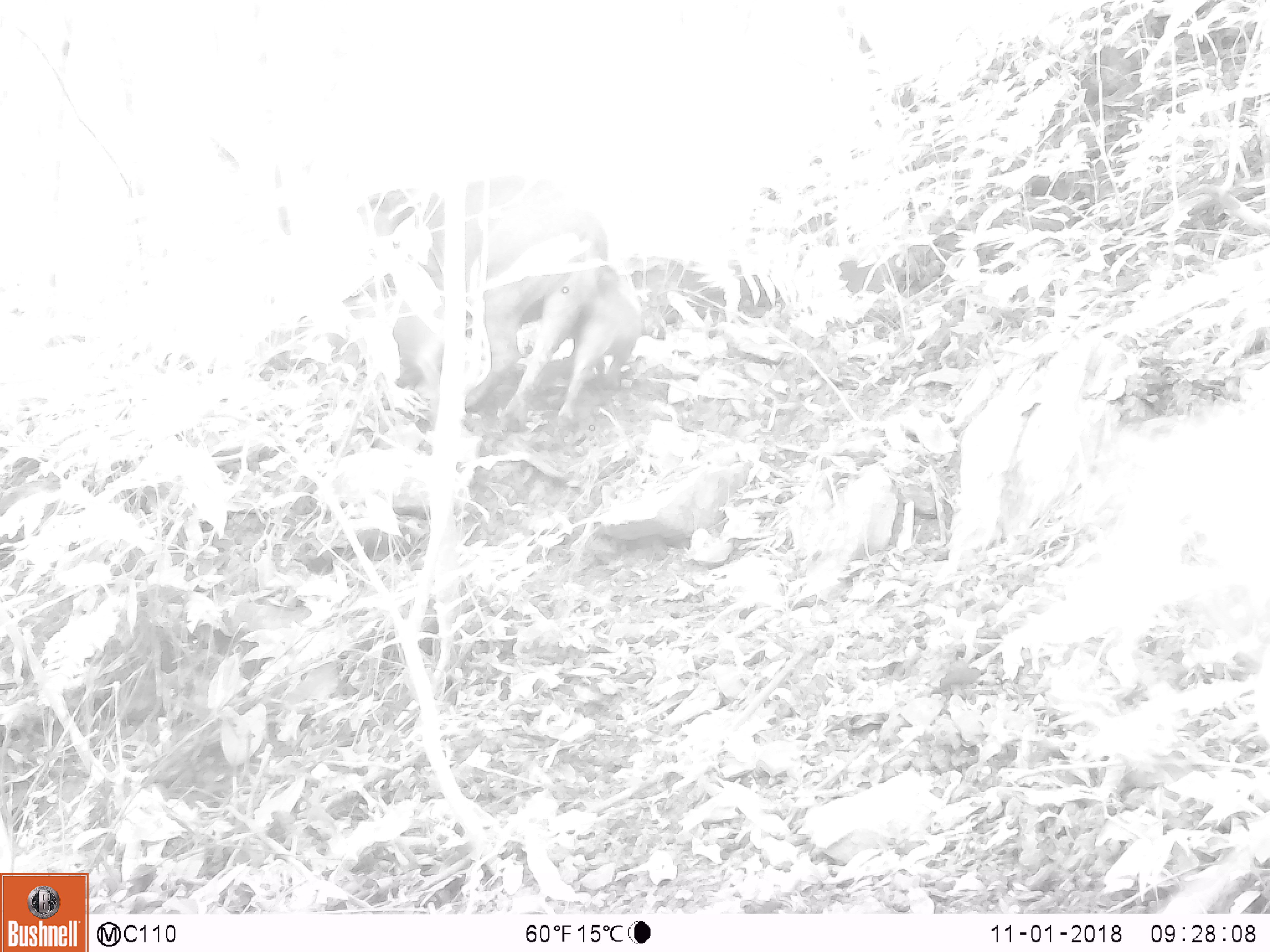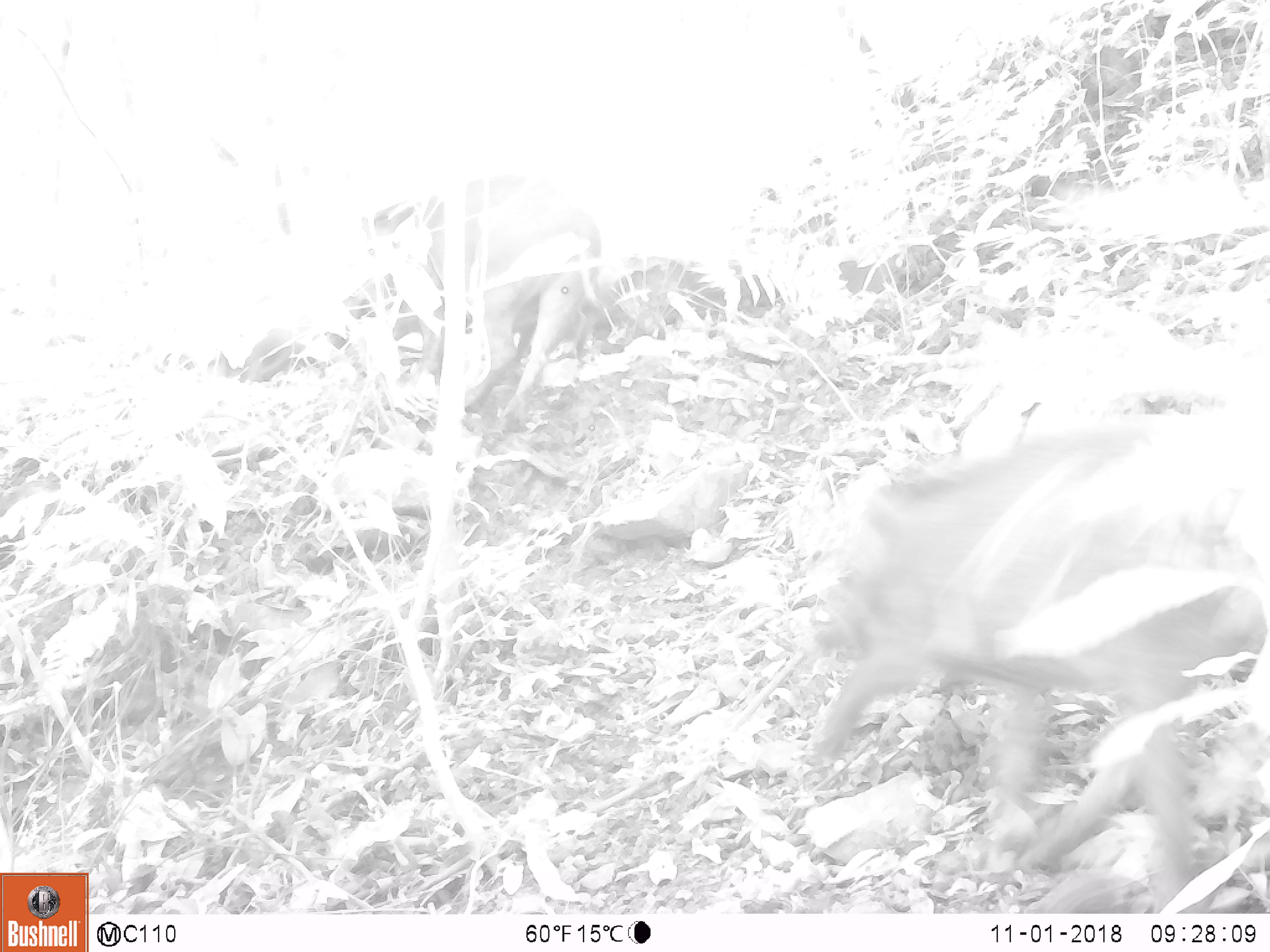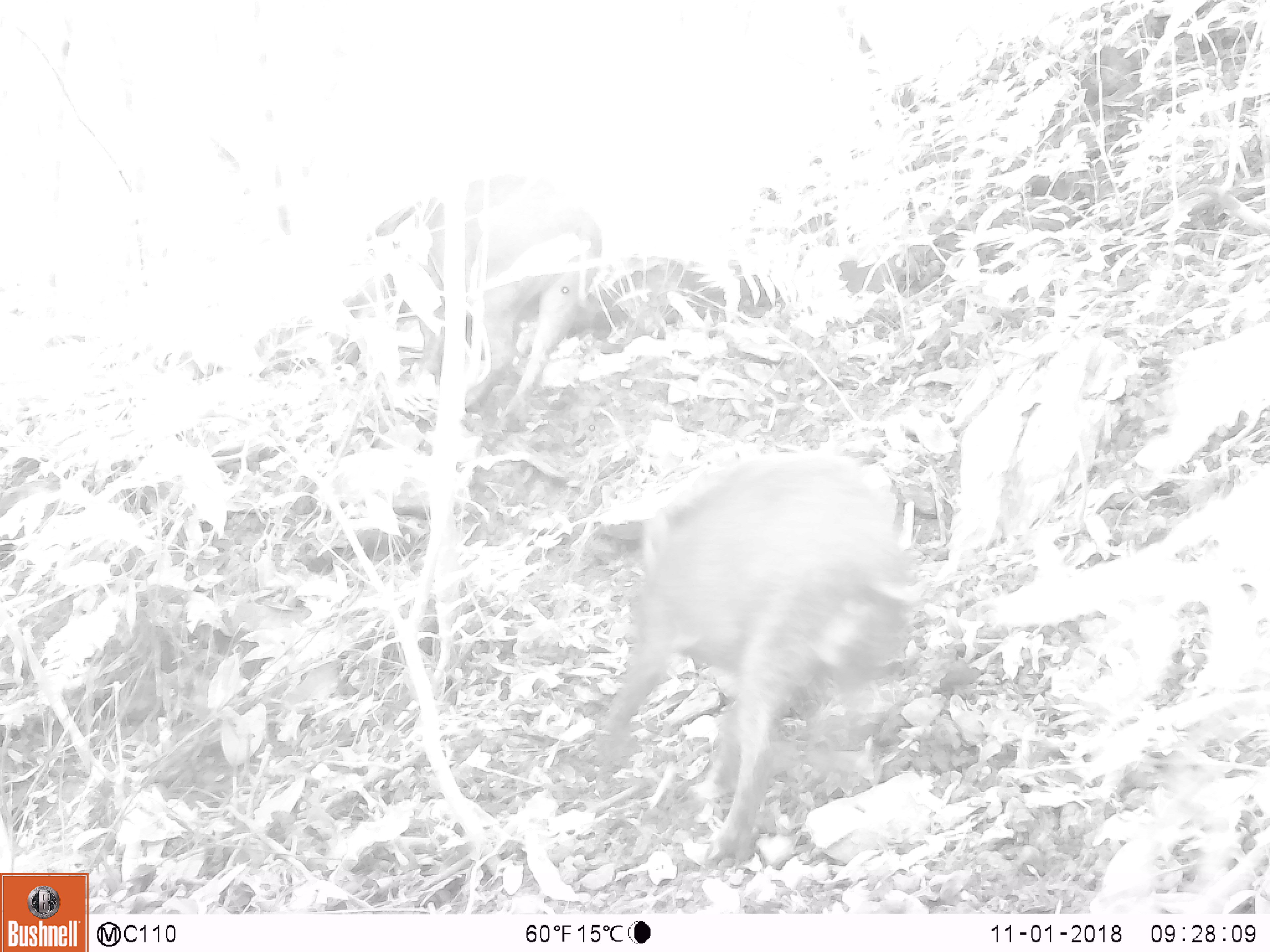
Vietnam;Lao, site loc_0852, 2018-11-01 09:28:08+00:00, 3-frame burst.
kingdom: Animalia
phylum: Chordata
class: Mammalia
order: Artiodactyla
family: Suidae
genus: Sus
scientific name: Sus scrofa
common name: eurasian wild pig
Eurasian wild pig (Sus scrofa). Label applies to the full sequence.